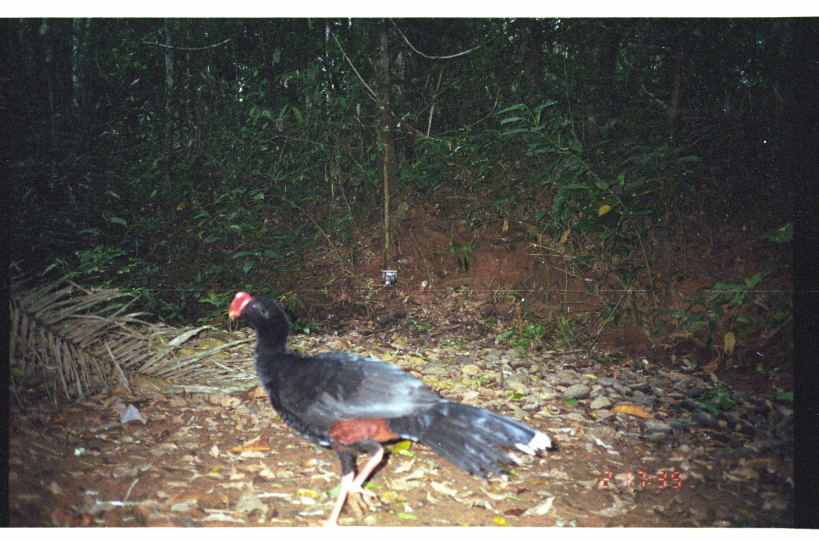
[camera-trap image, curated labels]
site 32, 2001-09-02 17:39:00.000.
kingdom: Animalia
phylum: Chordata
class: Aves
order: Galliformes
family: Cracidae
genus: Mitu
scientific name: Mitu tuberosum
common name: razor-billed curassow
Mitu tuberosum (razor-billed curassow).